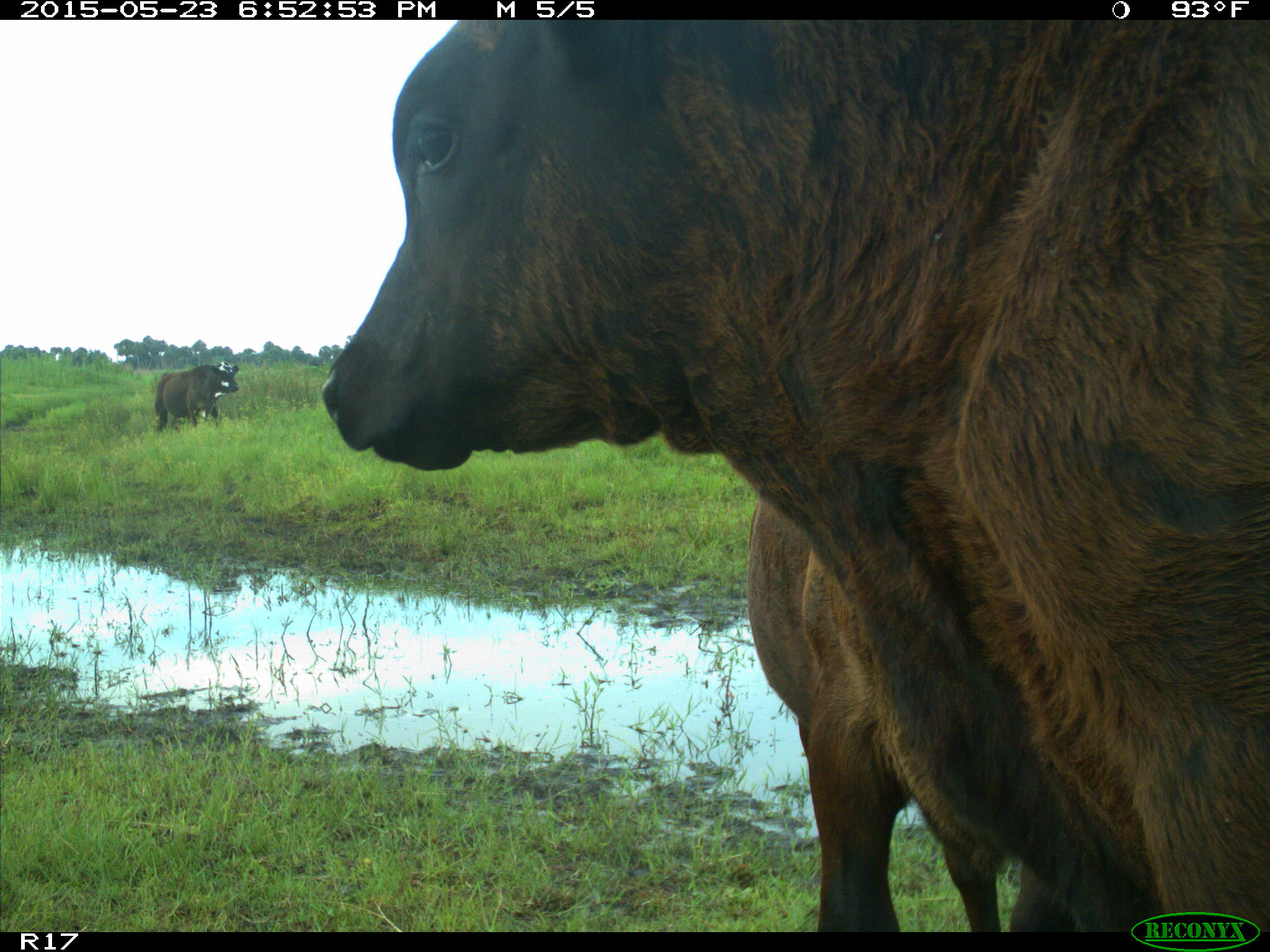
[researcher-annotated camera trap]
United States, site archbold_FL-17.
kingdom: Animalia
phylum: Chordata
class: Mammalia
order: Artiodactyla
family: Bovidae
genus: Bos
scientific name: Bos taurus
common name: domestic cow